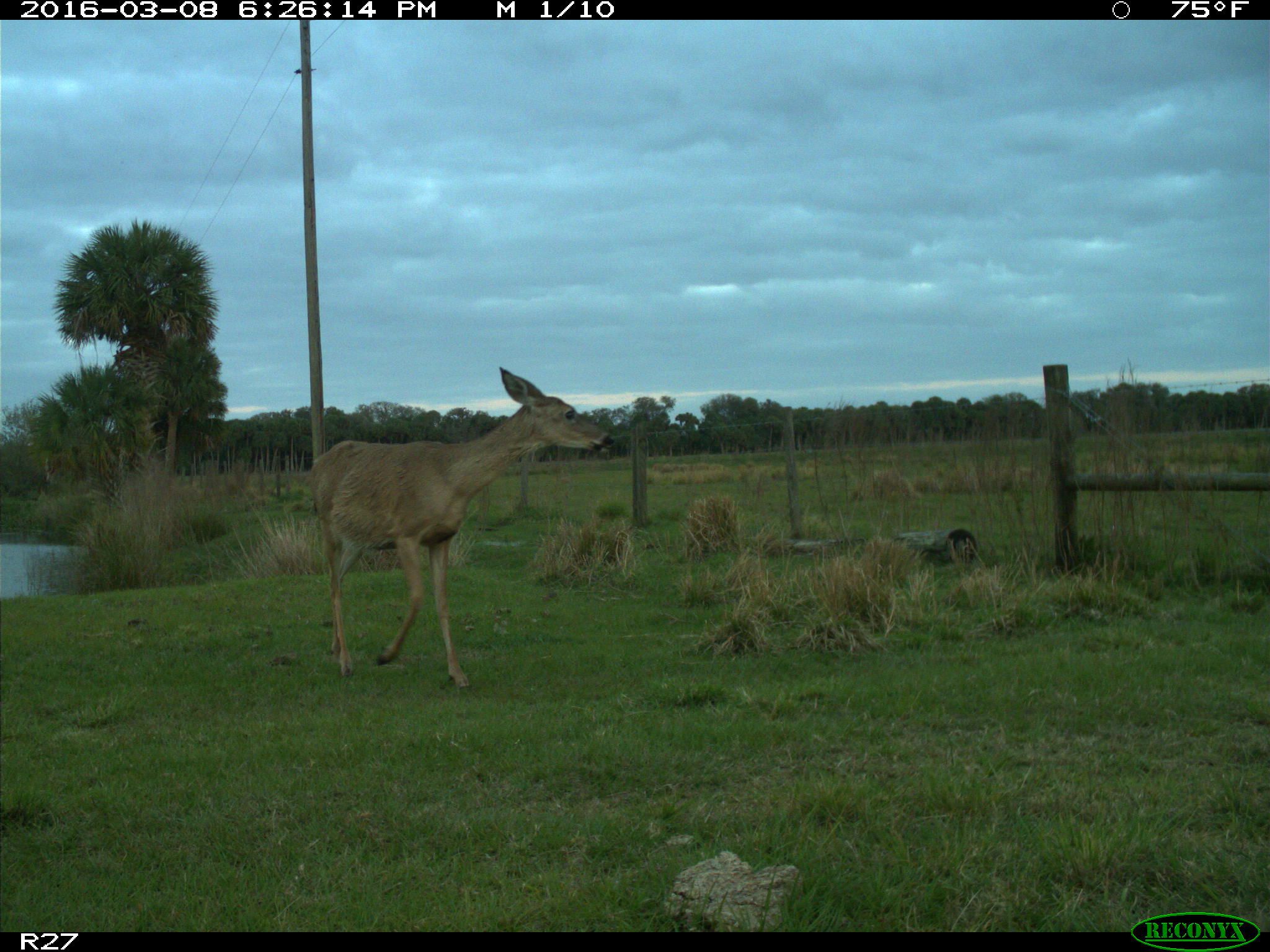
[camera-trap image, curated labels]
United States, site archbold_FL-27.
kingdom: Animalia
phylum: Chordata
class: Mammalia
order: Artiodactyla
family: Cervidae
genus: Odocoileus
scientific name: Odocoileus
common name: deer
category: unidentified deer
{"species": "unidentified deer (deer) (Odocoileus)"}